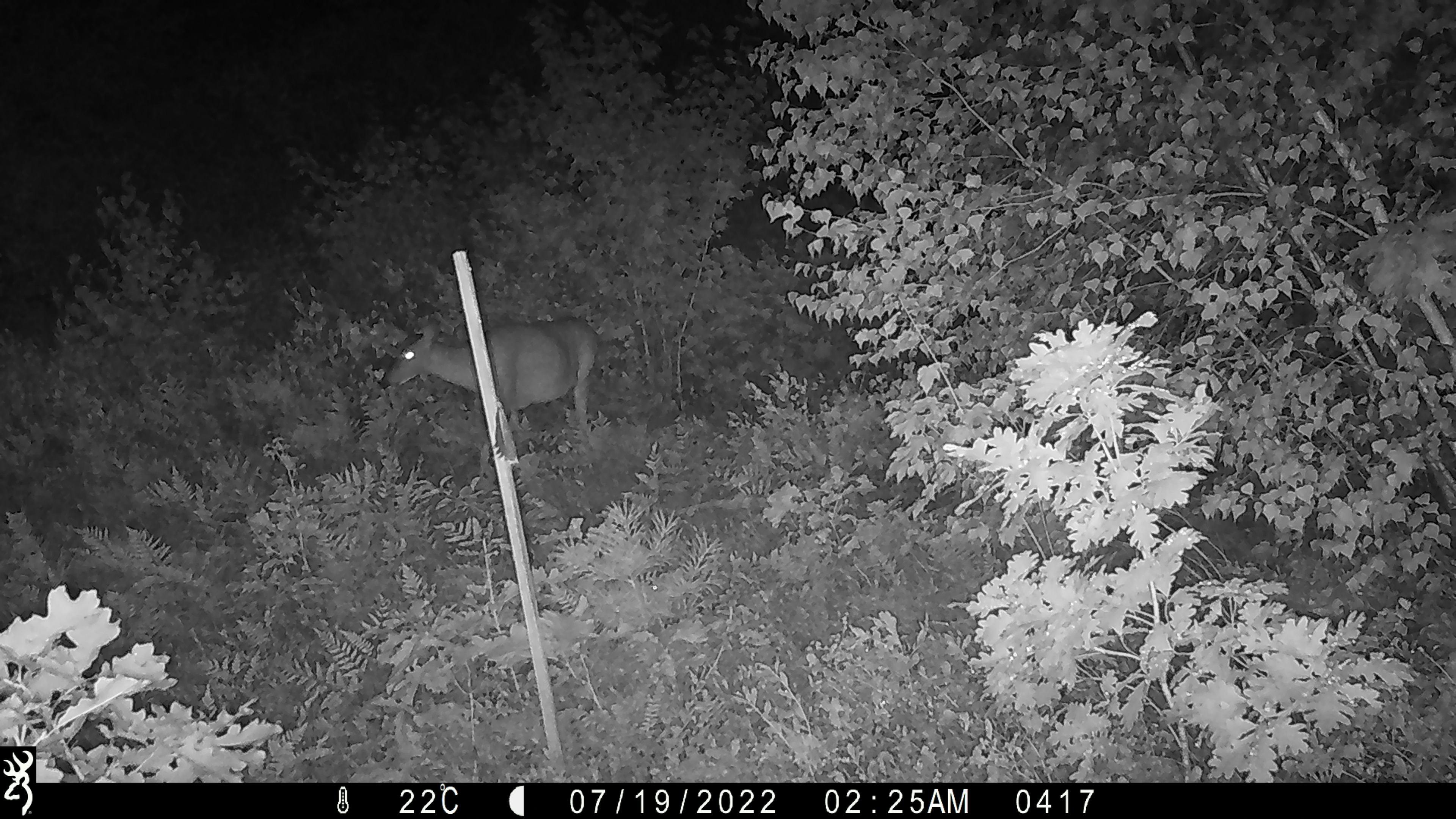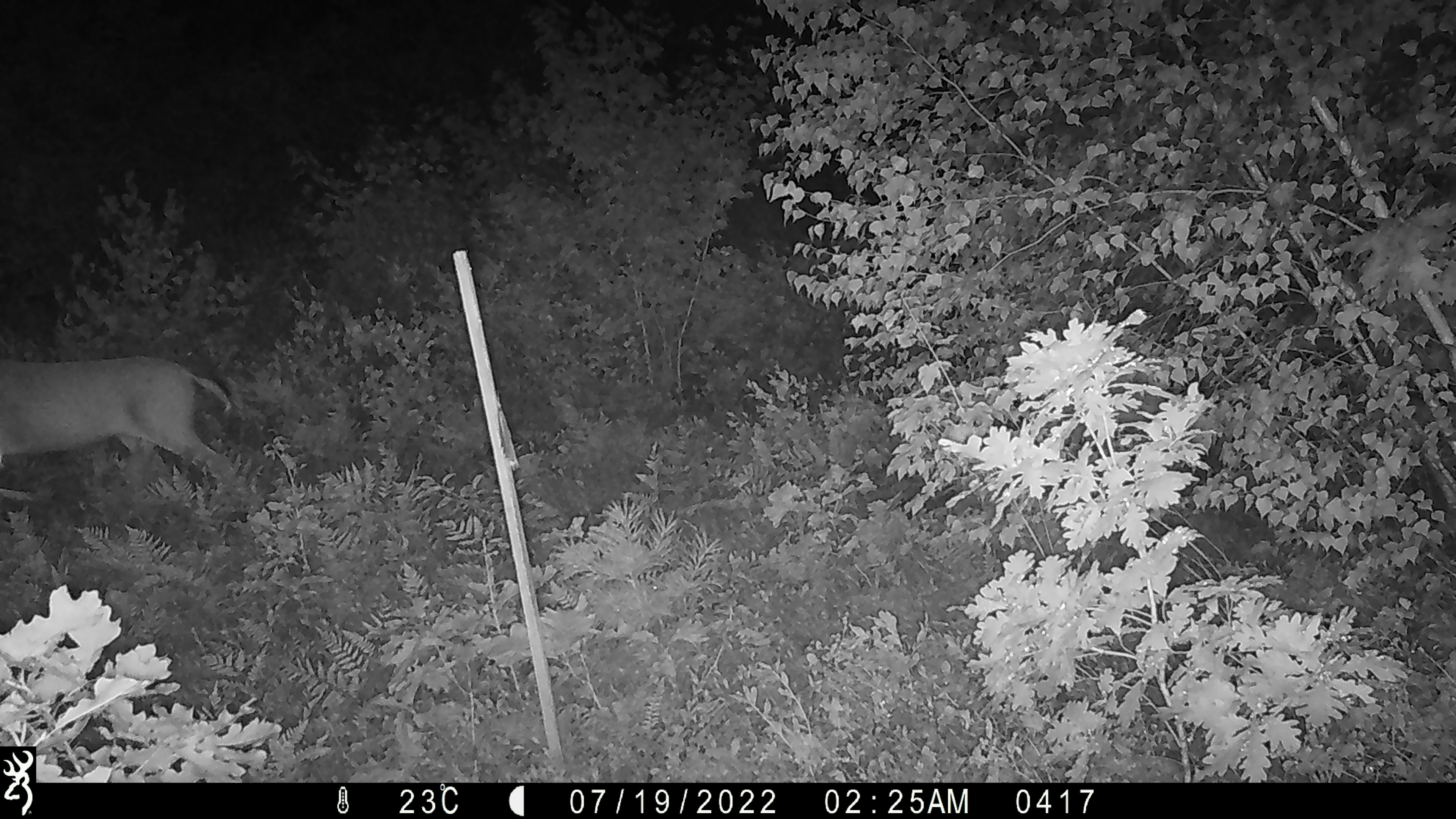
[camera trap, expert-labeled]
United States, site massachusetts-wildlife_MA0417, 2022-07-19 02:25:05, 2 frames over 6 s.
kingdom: Animalia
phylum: Chordata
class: Mammalia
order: Artiodactyla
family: Cervidae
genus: Odocoileus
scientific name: Odocoileus virginianus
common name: white-tailed deer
White-tailed deer (Odocoileus virginianus).